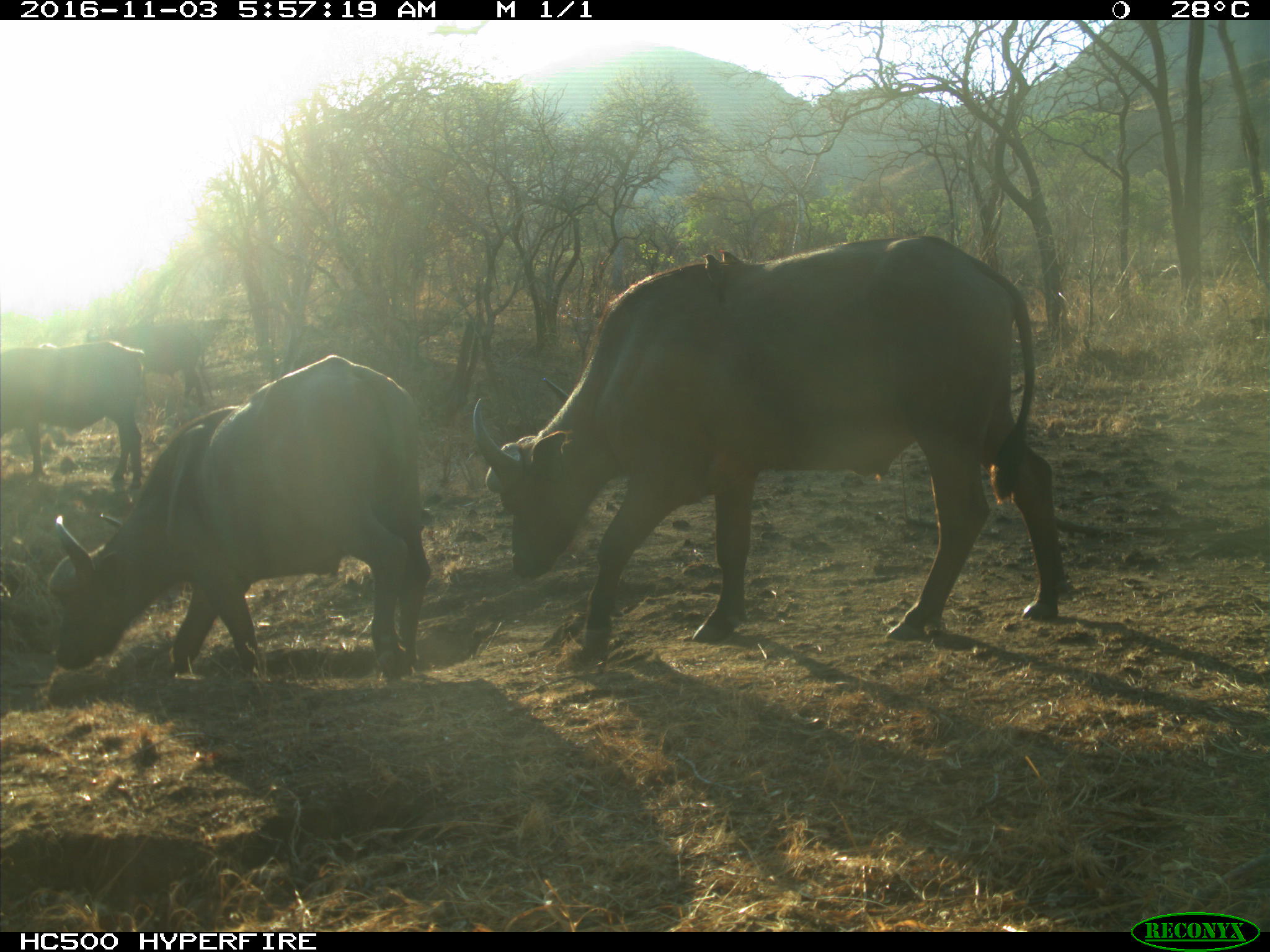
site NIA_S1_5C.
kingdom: Animalia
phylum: Chordata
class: Mammalia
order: Artiodactyla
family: Bovidae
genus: Syncerus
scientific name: Syncerus caffer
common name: african buffalo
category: buffalo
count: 4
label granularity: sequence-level